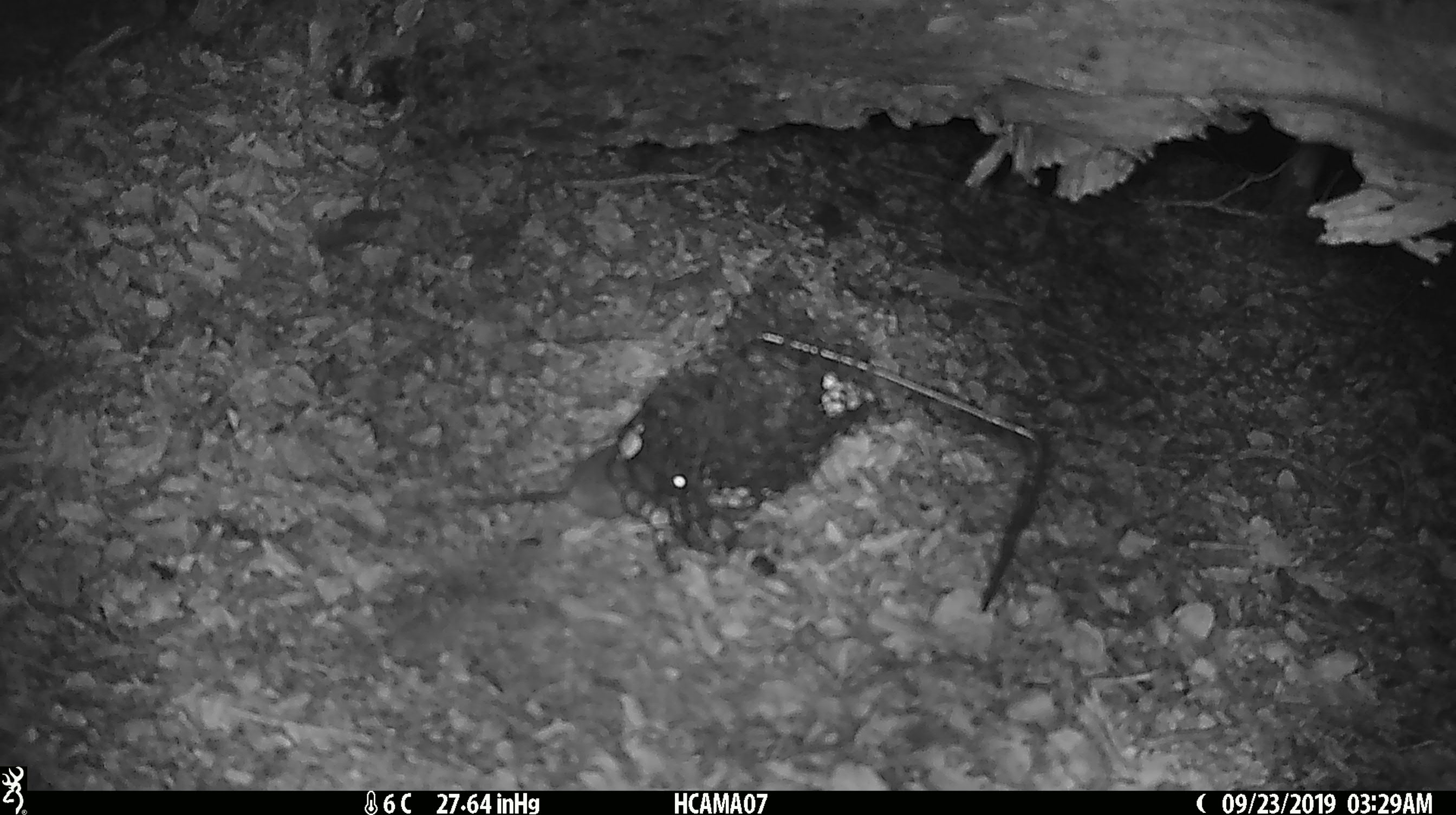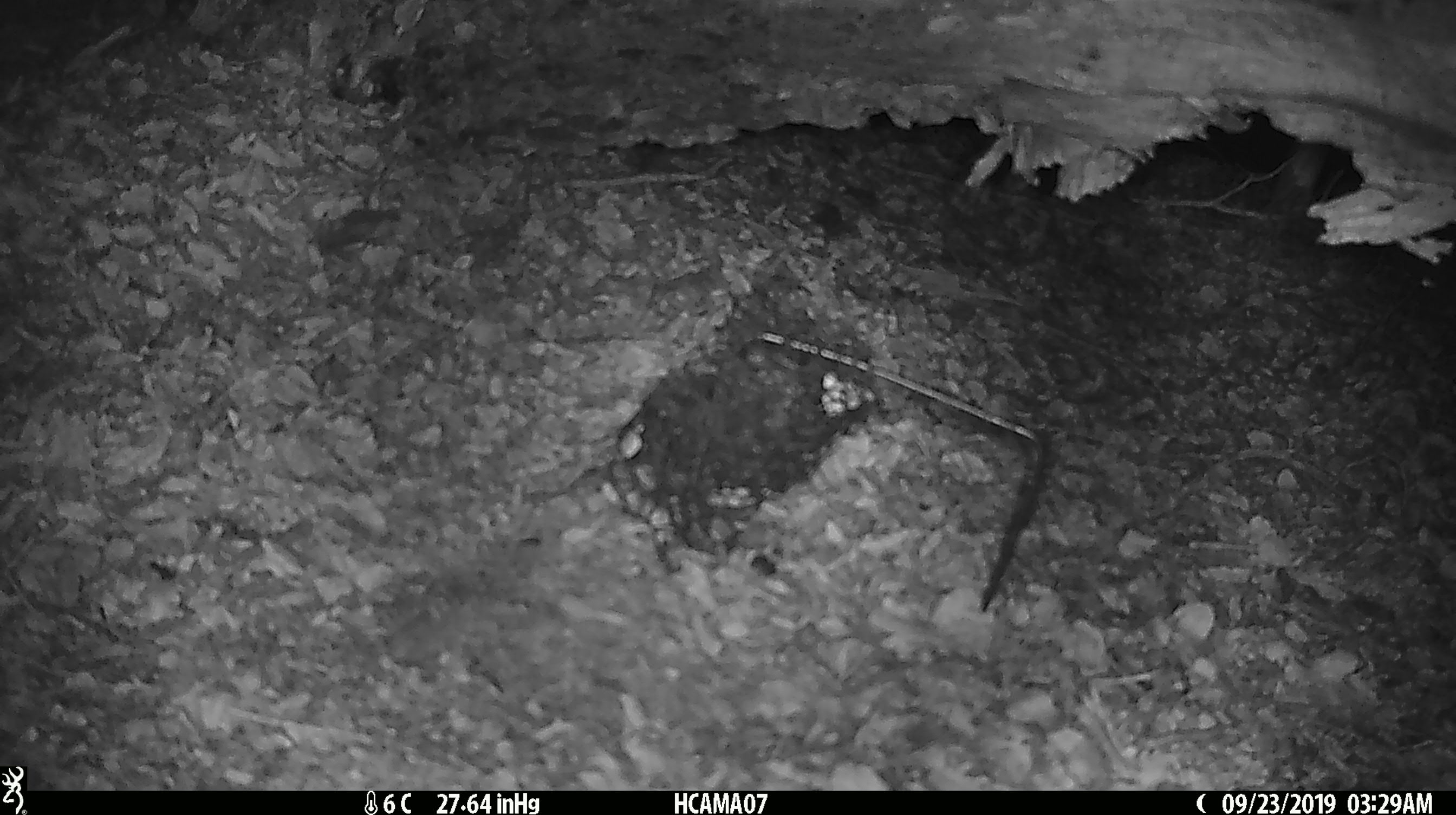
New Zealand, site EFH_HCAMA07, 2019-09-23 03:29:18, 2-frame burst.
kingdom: Animalia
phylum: Chordata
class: Mammalia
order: Rodentia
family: Muridae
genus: Mus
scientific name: Mus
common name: mouse